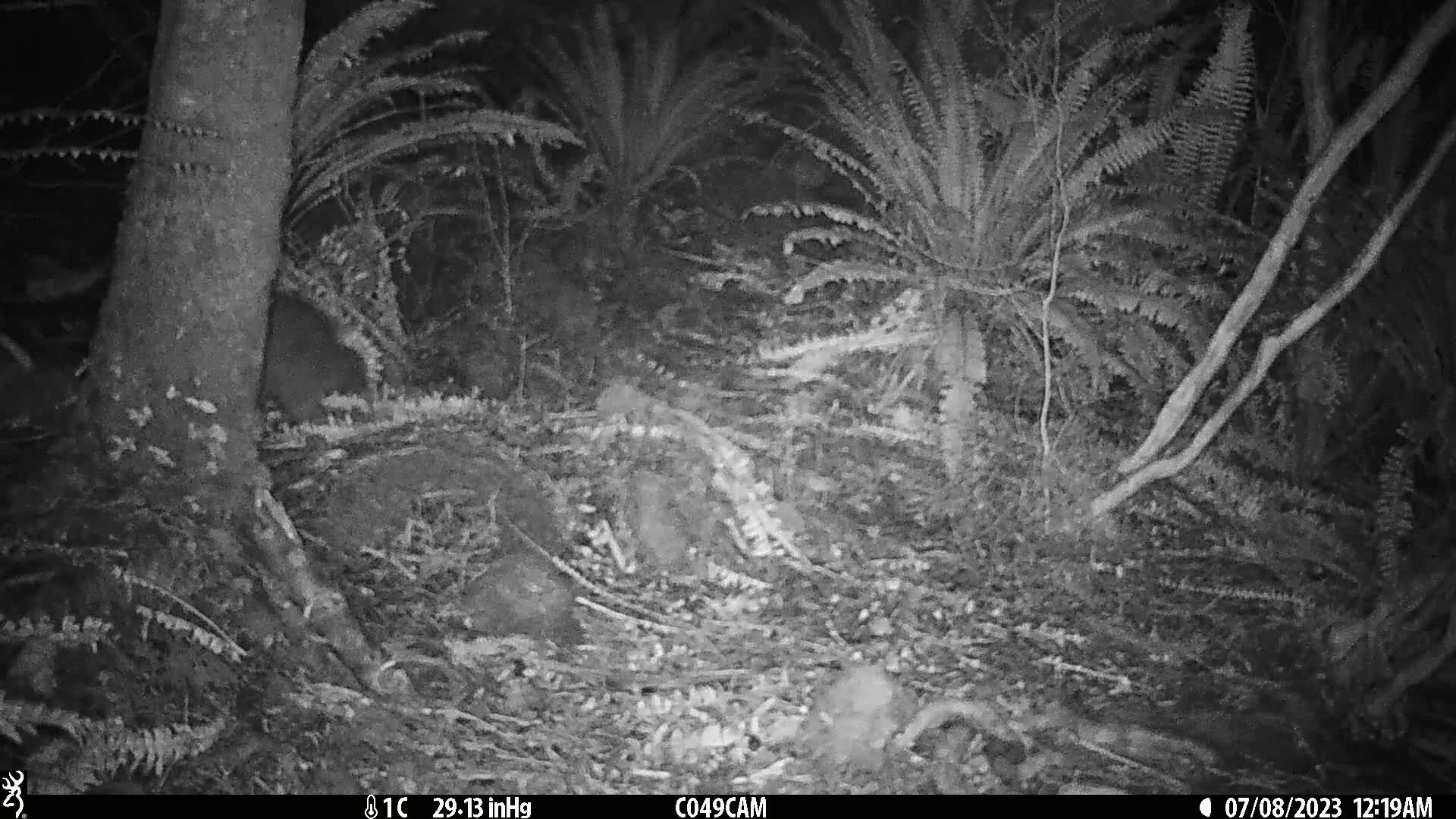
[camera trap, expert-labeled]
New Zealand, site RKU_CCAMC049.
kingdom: Animalia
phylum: Chordata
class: Aves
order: Apterygiformes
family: Apterygidae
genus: Apteryx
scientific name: Apteryx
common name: kiwi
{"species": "kiwi (Apteryx)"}